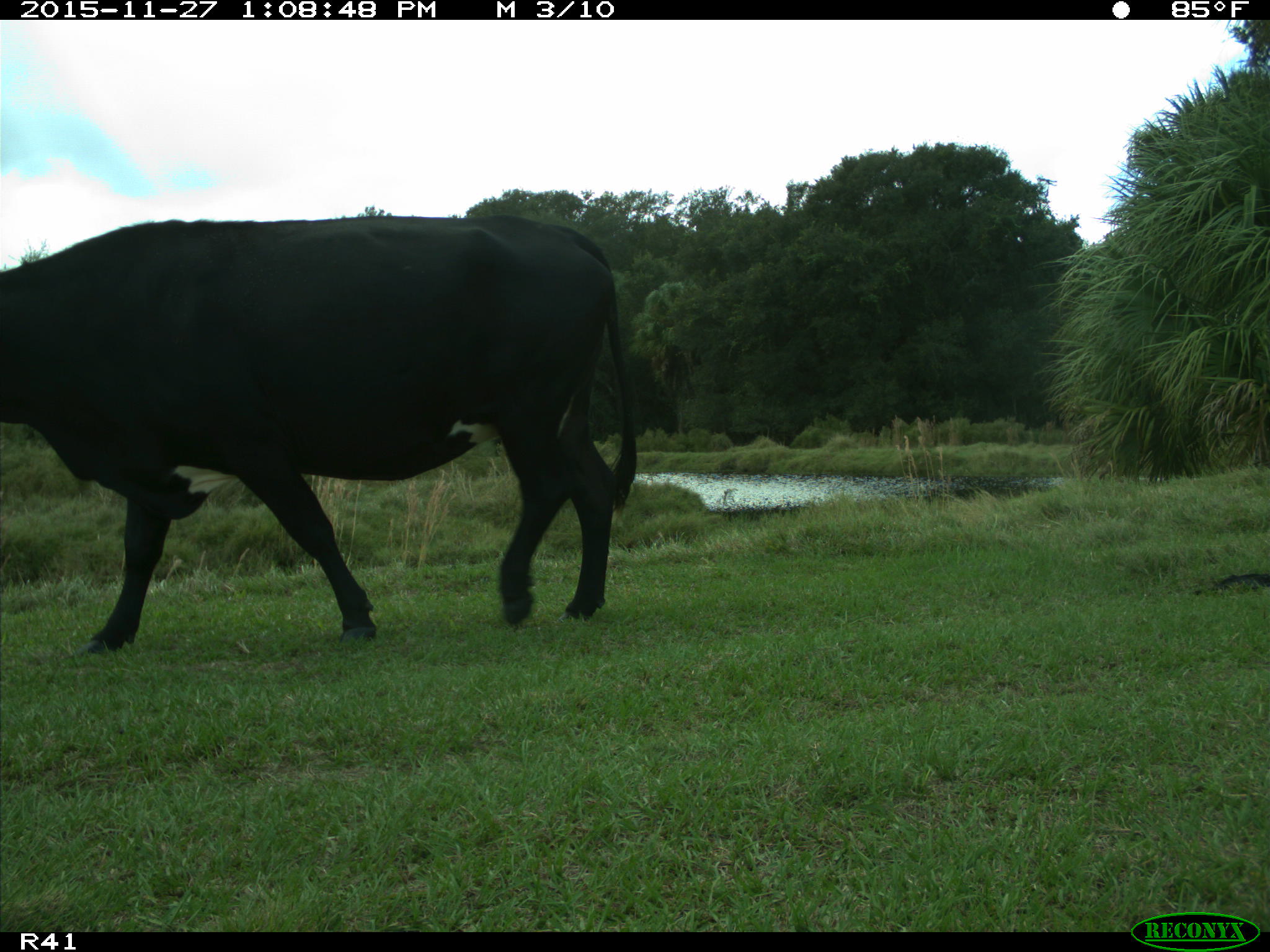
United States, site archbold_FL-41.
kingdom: Animalia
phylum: Chordata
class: Mammalia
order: Artiodactyla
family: Bovidae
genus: Bos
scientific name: Bos taurus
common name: domestic cow